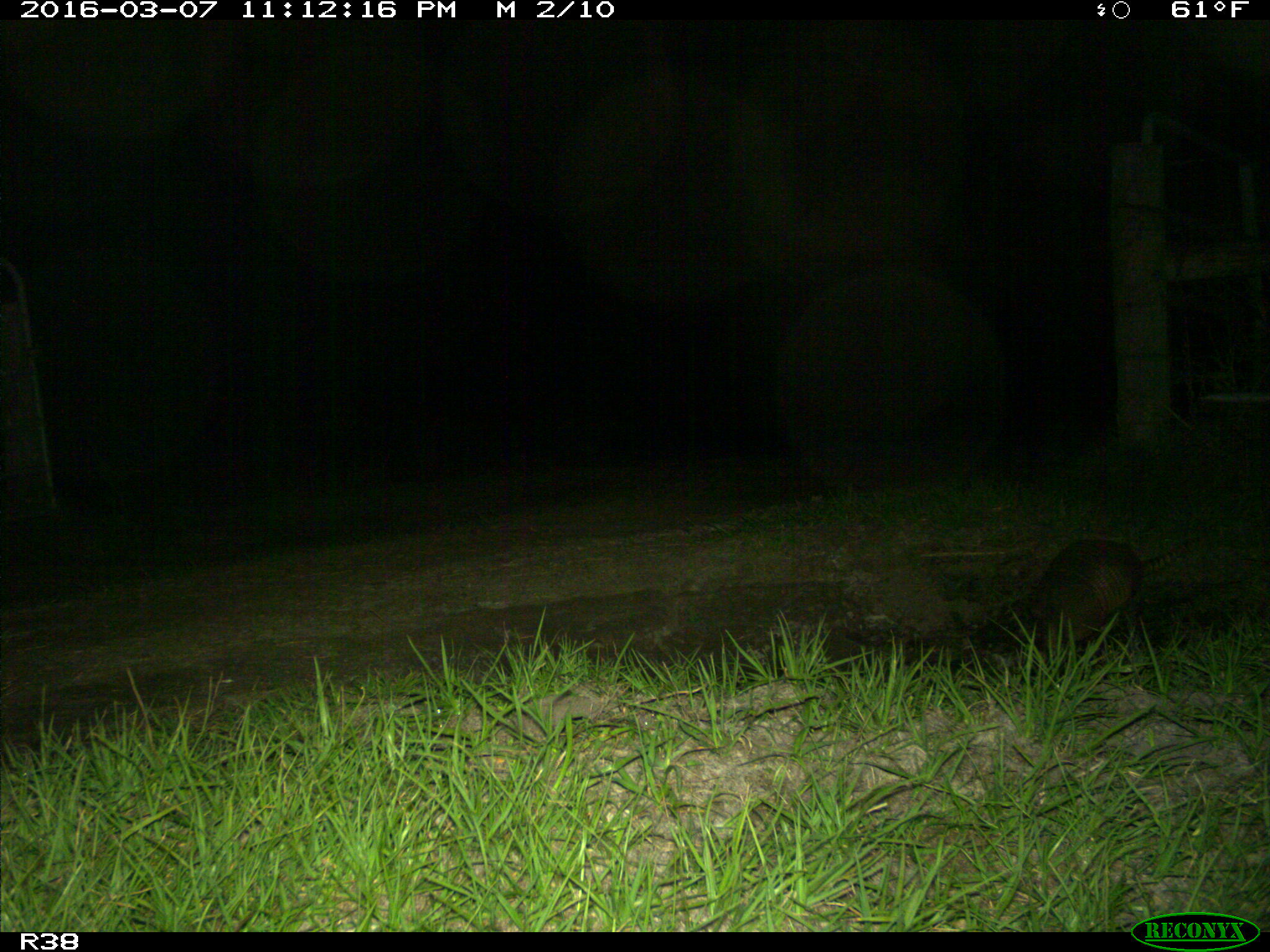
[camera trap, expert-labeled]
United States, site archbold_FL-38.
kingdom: Animalia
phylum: Chordata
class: Mammalia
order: Cingulata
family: Dasypodidae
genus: Dasypus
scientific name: Dasypus novemcinctus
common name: nine-banded armadillo